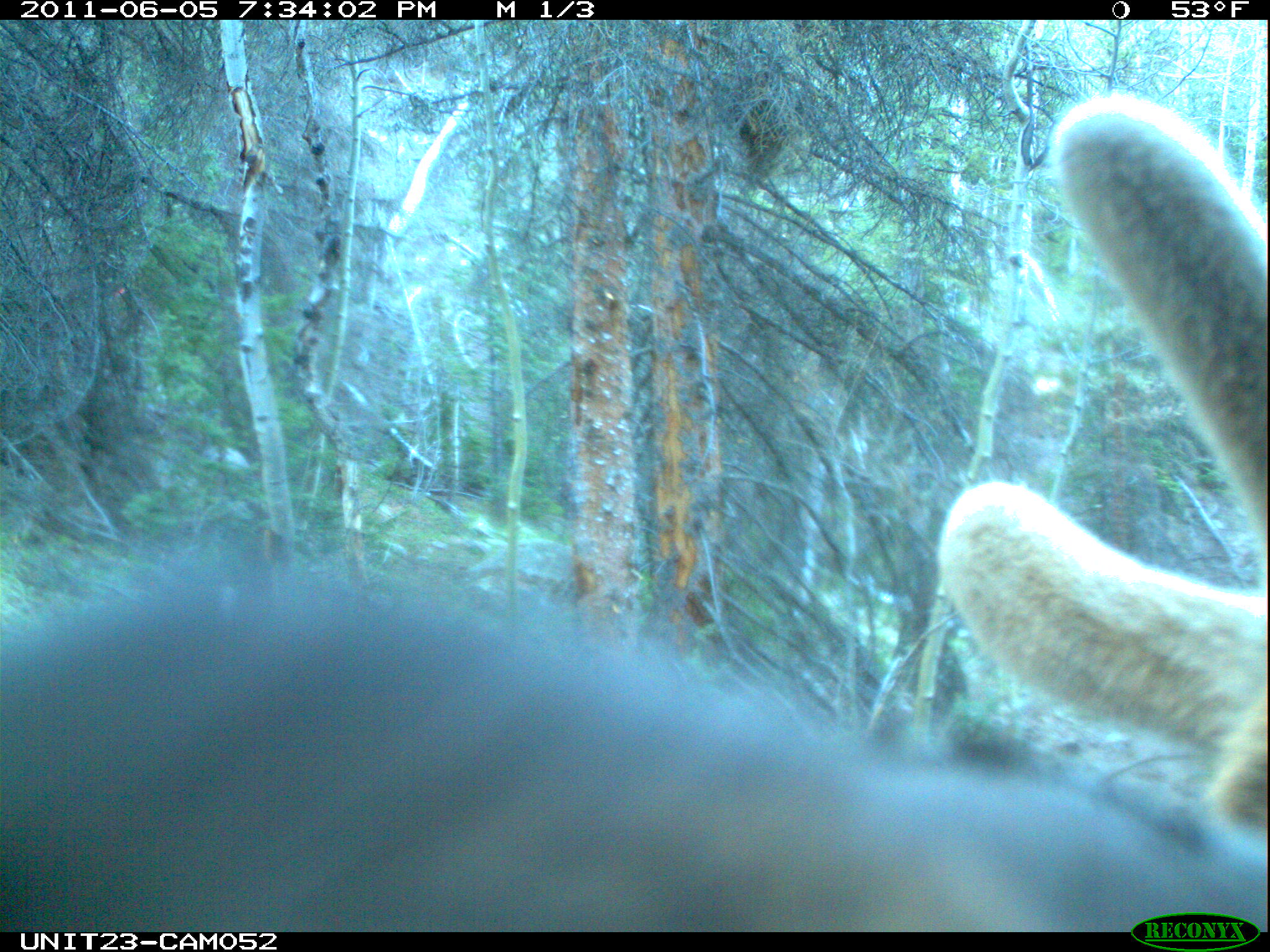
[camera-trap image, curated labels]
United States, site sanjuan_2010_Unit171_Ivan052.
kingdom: Animalia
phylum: Chordata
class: Mammalia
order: Artiodactyla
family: Cervidae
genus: Cervus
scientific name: Cervus elaphus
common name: red deer